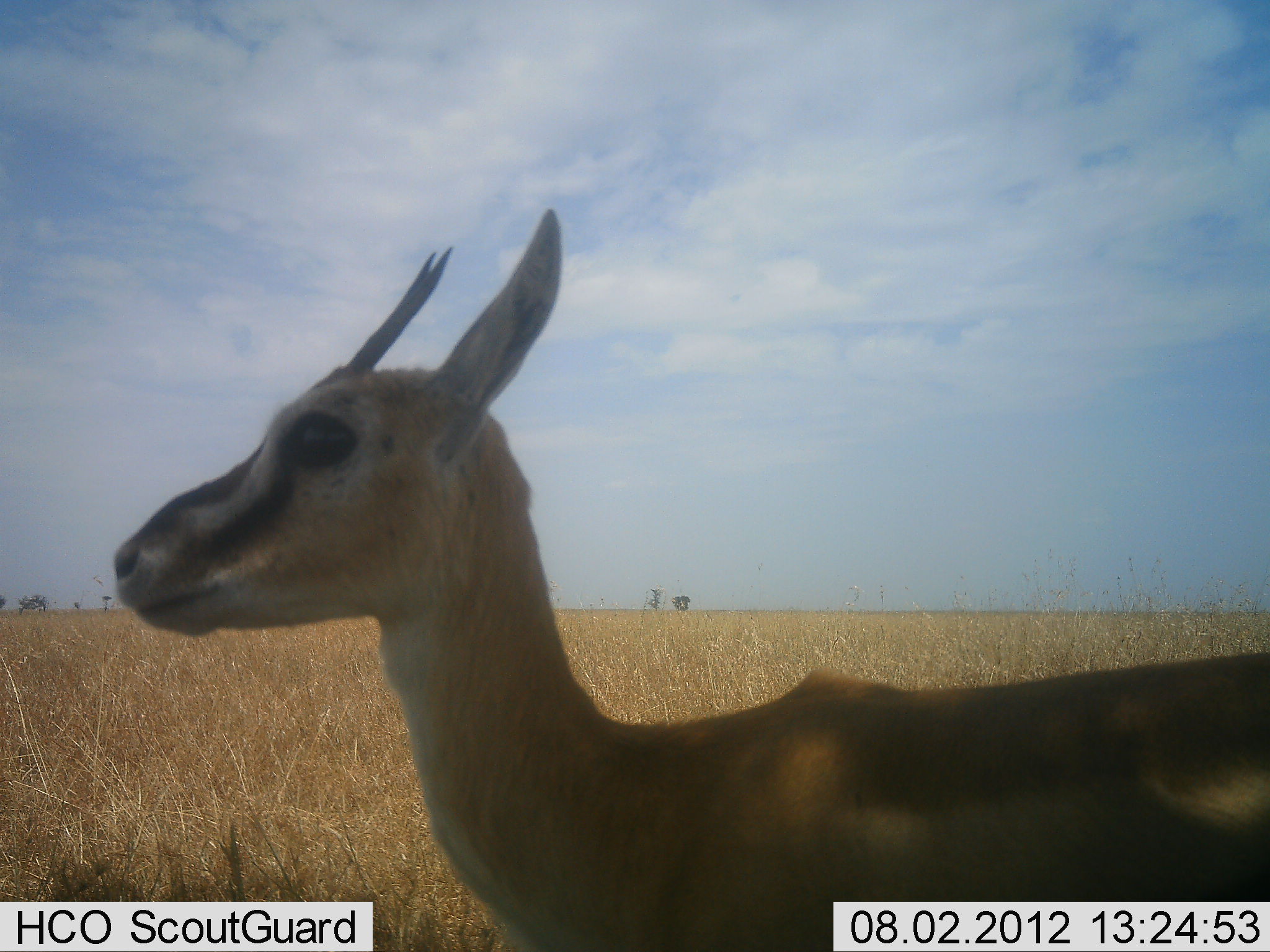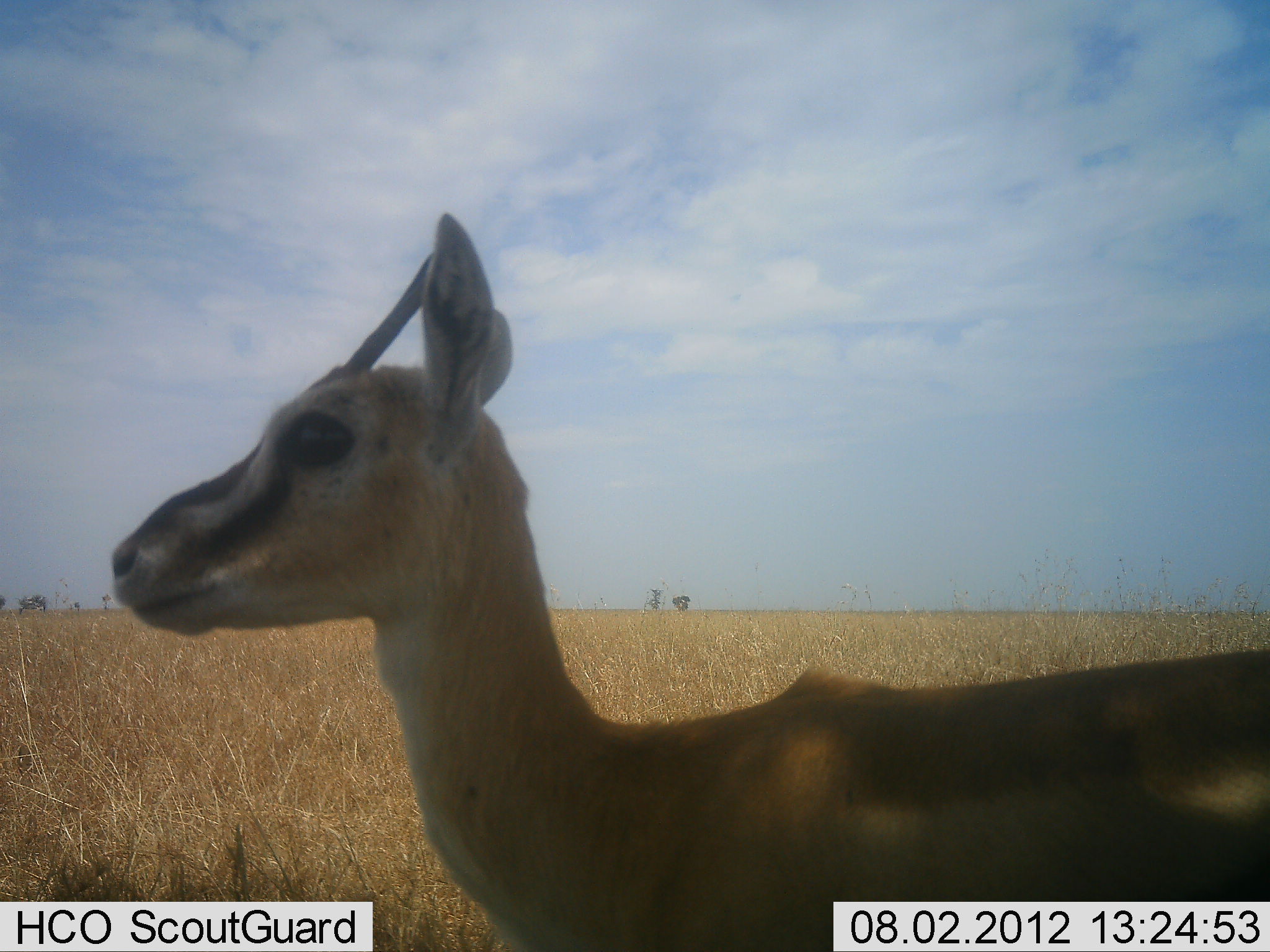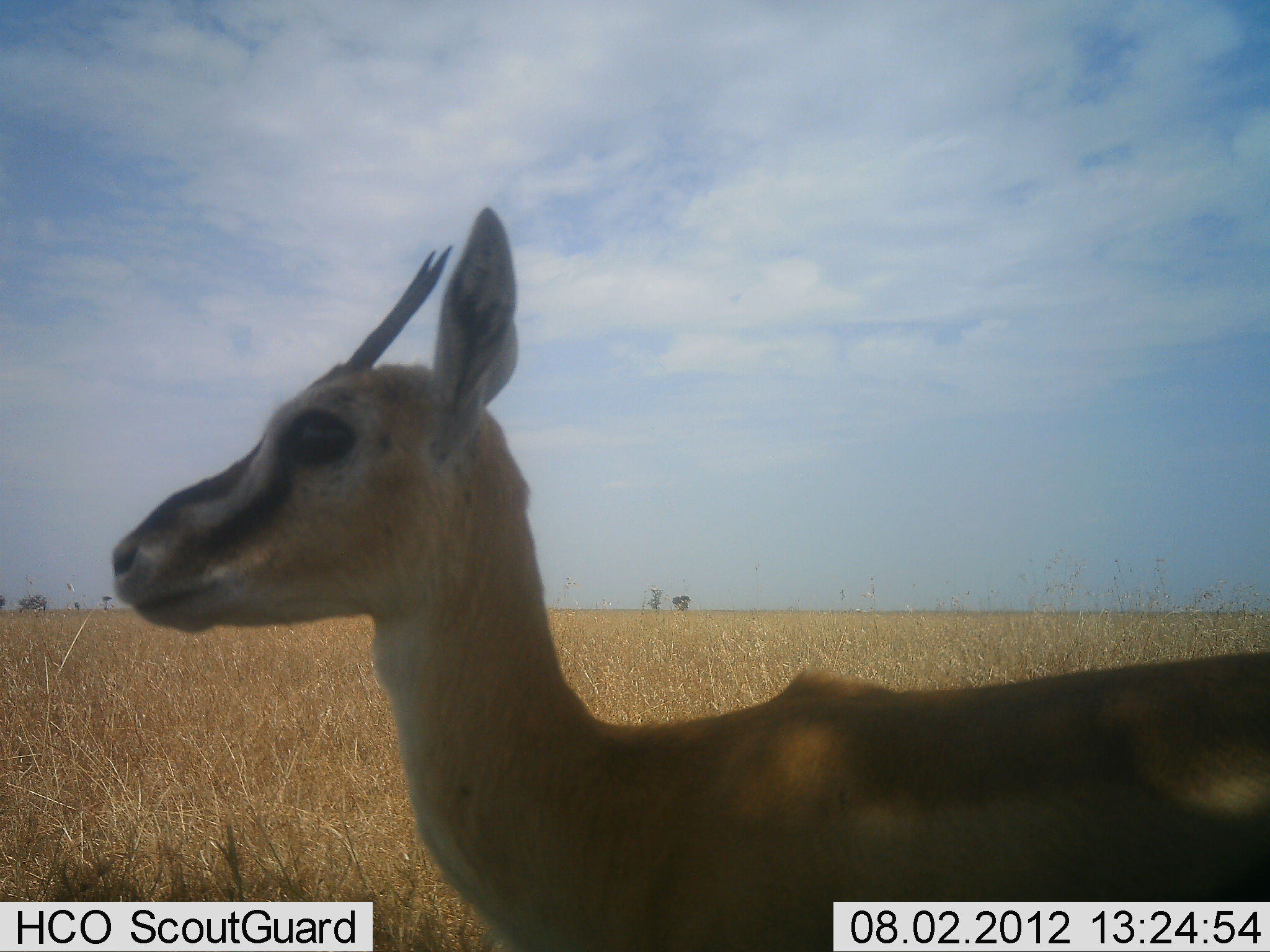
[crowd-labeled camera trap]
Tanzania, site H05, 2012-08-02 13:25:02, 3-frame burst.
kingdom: Animalia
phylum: Chordata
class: Mammalia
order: Artiodactyla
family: Bovidae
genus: Eudorcas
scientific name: Eudorcas thomsonii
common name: thomson's gazelle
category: gazellethomsons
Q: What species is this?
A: Gazellethomsons (thomson's gazelle) (Eudorcas thomsonii).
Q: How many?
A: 1.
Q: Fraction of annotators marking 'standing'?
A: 100%.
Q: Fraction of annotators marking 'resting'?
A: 0%.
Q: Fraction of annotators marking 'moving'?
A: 0%.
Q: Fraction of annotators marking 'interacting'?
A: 0%.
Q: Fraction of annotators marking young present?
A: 0%.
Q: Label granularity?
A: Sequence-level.